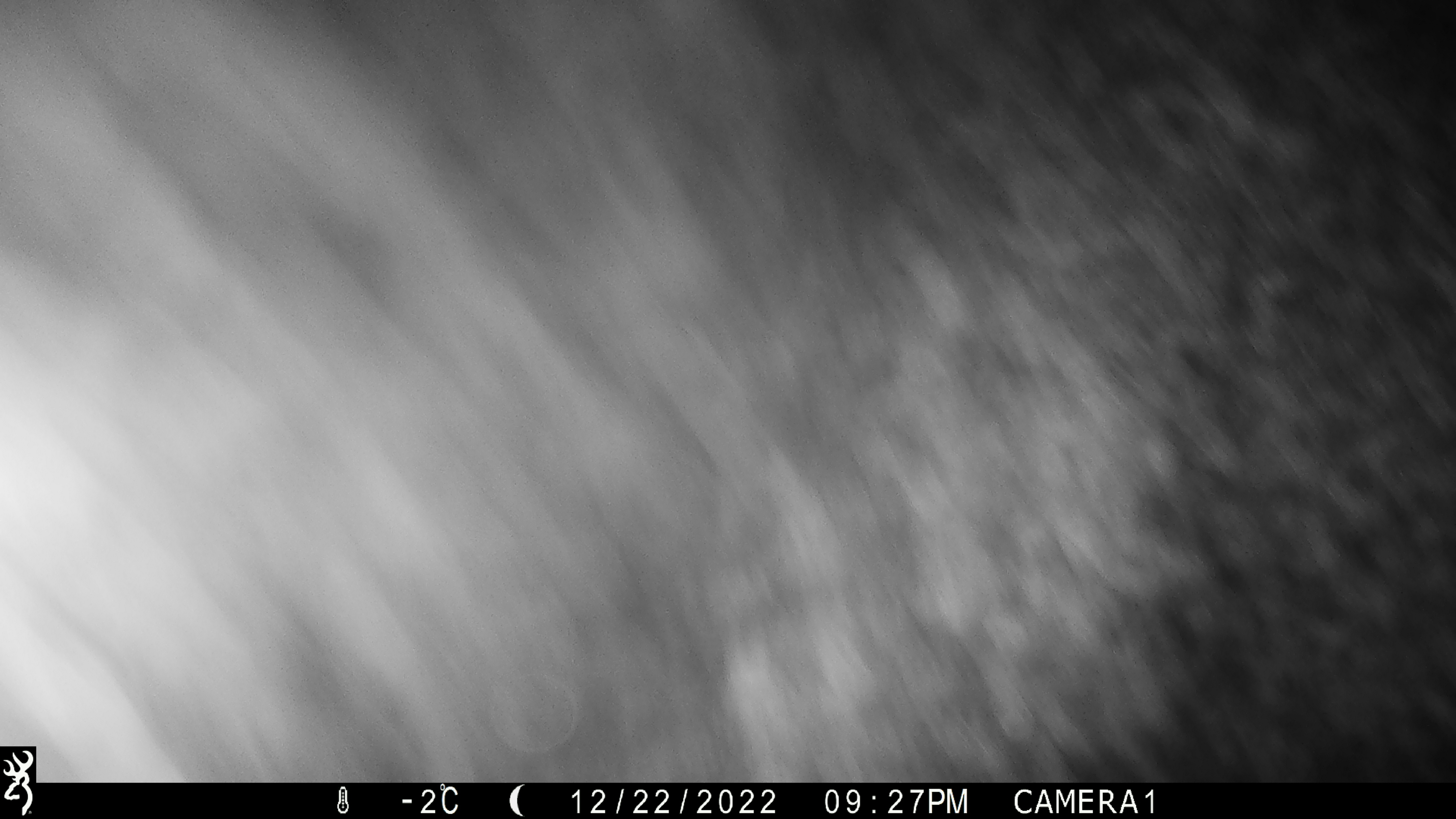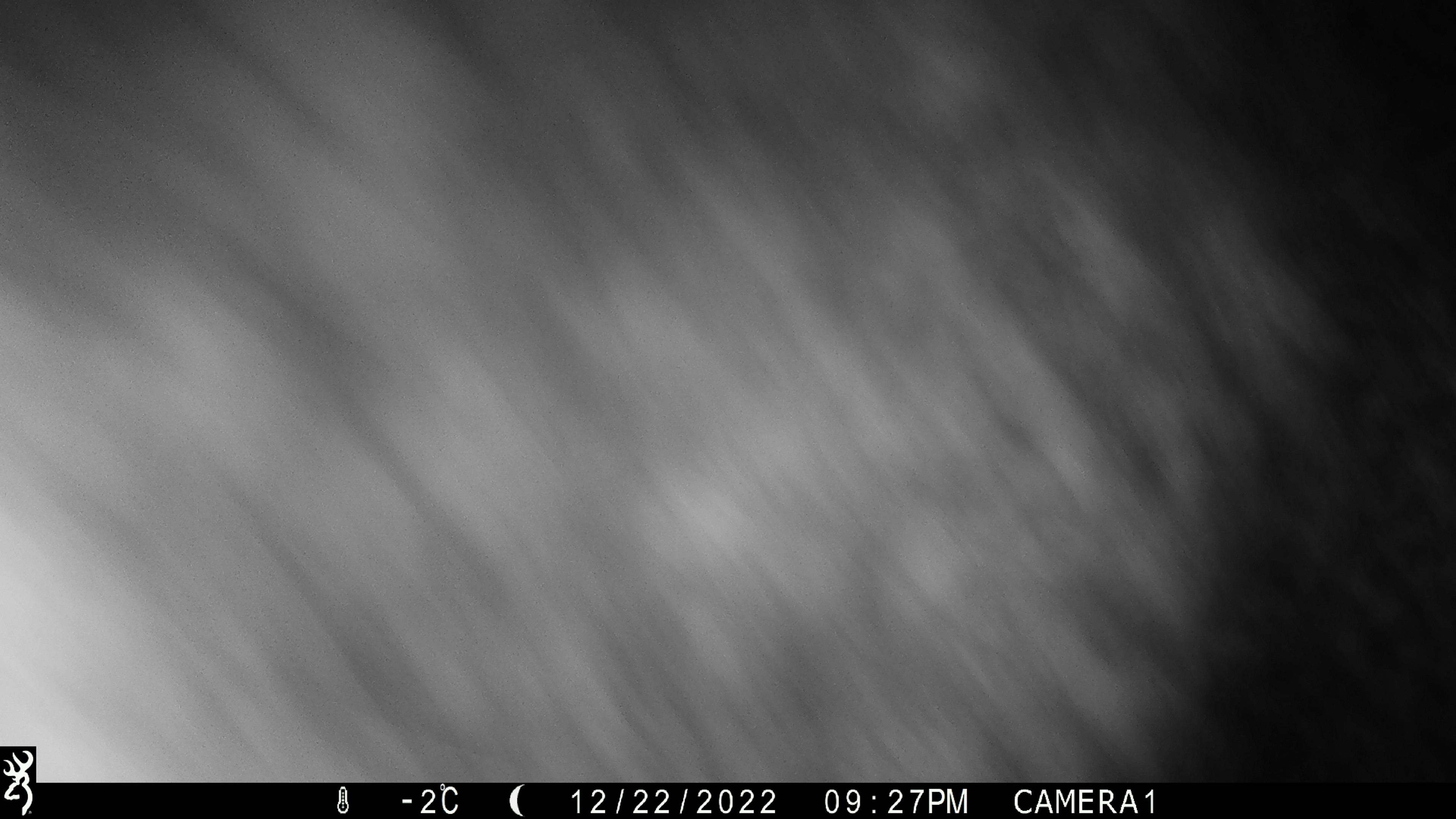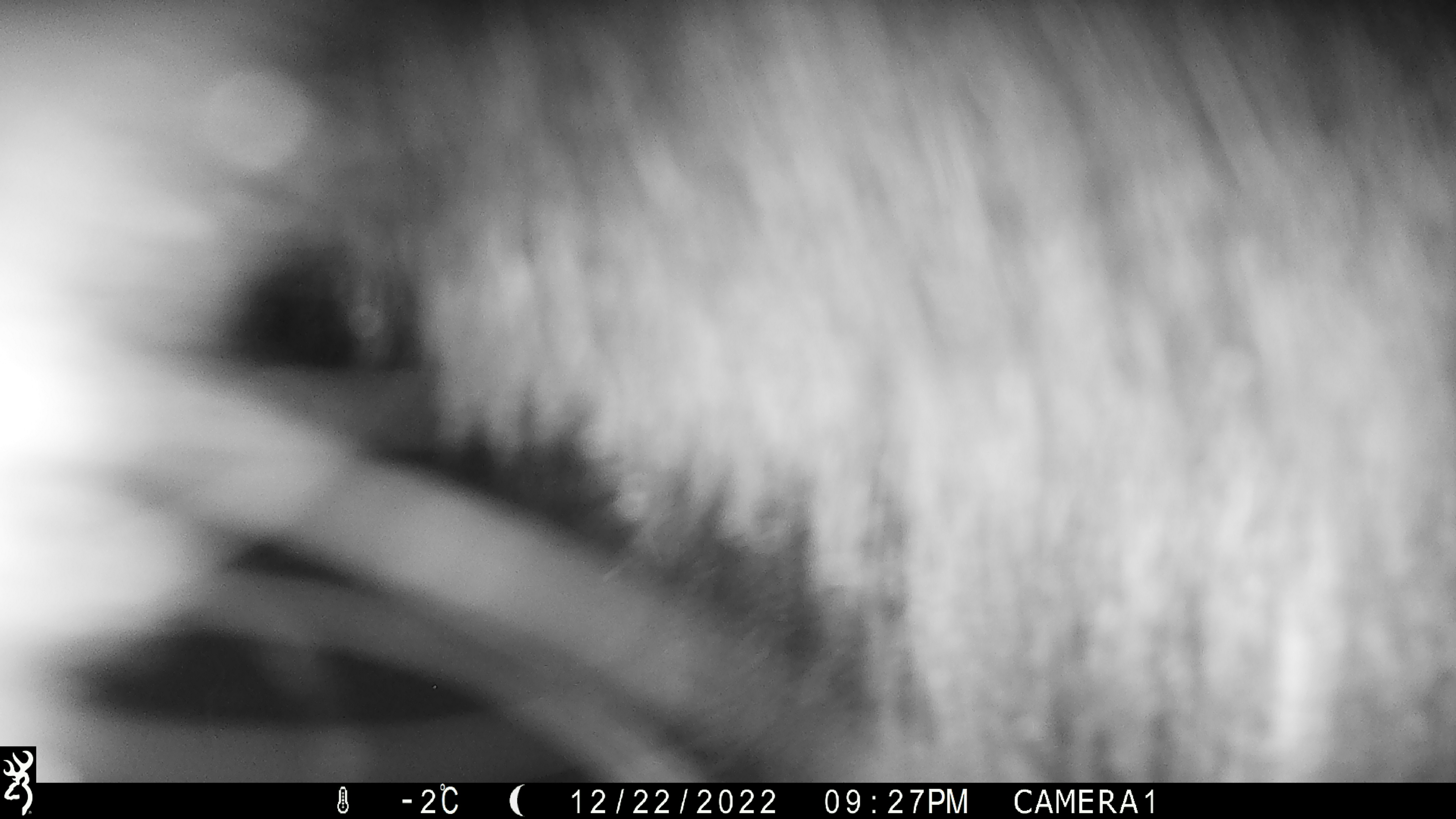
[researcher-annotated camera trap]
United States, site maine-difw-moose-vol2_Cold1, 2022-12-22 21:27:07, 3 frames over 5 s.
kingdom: Animalia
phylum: Chordata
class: Mammalia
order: Artiodactyla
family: Cervidae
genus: Alces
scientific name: Alces alces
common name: moose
Moose (Alces alces).